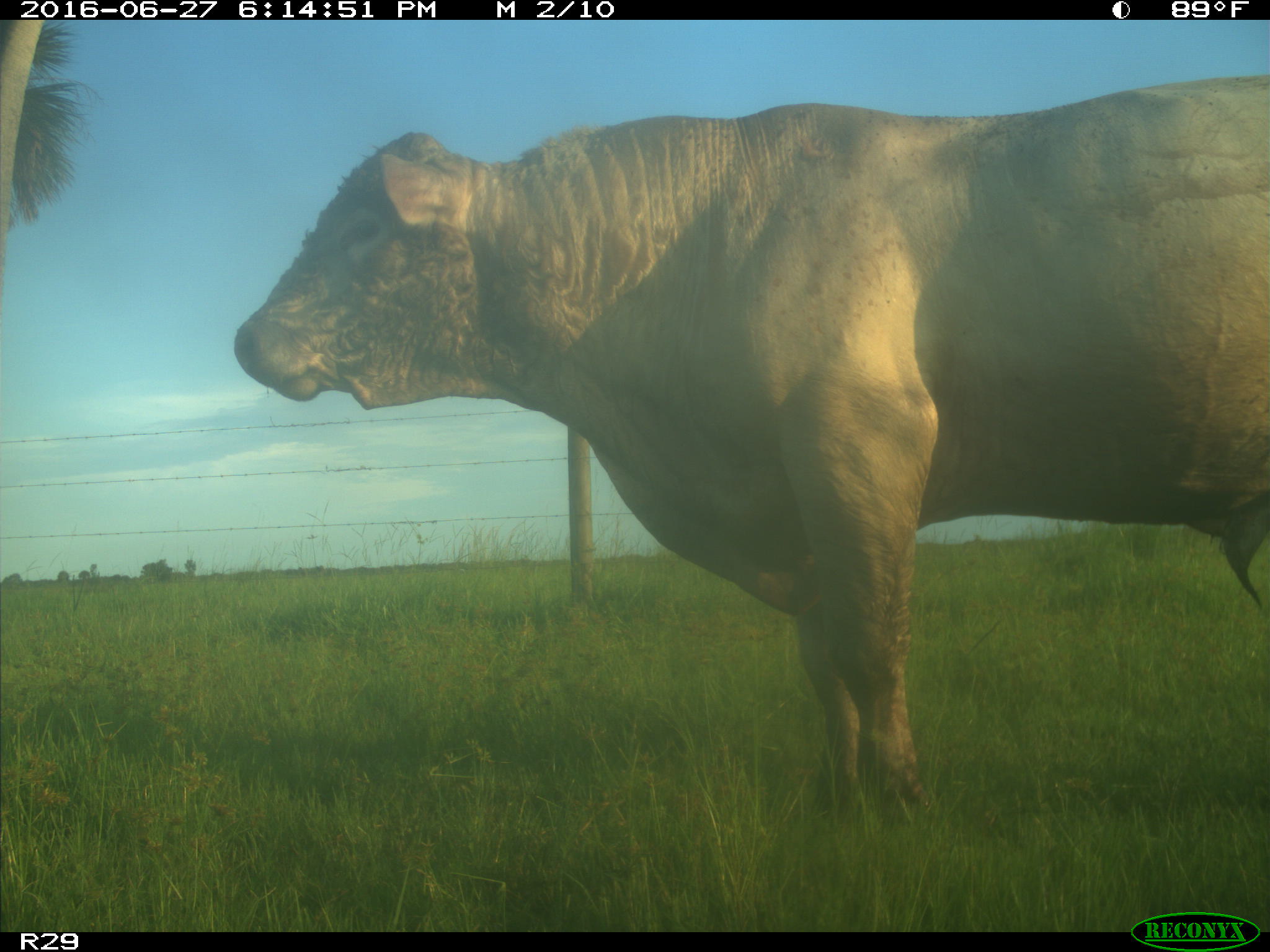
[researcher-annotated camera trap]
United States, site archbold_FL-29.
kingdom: Animalia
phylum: Chordata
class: Mammalia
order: Artiodactyla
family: Bovidae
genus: Bos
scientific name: Bos taurus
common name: domestic cow